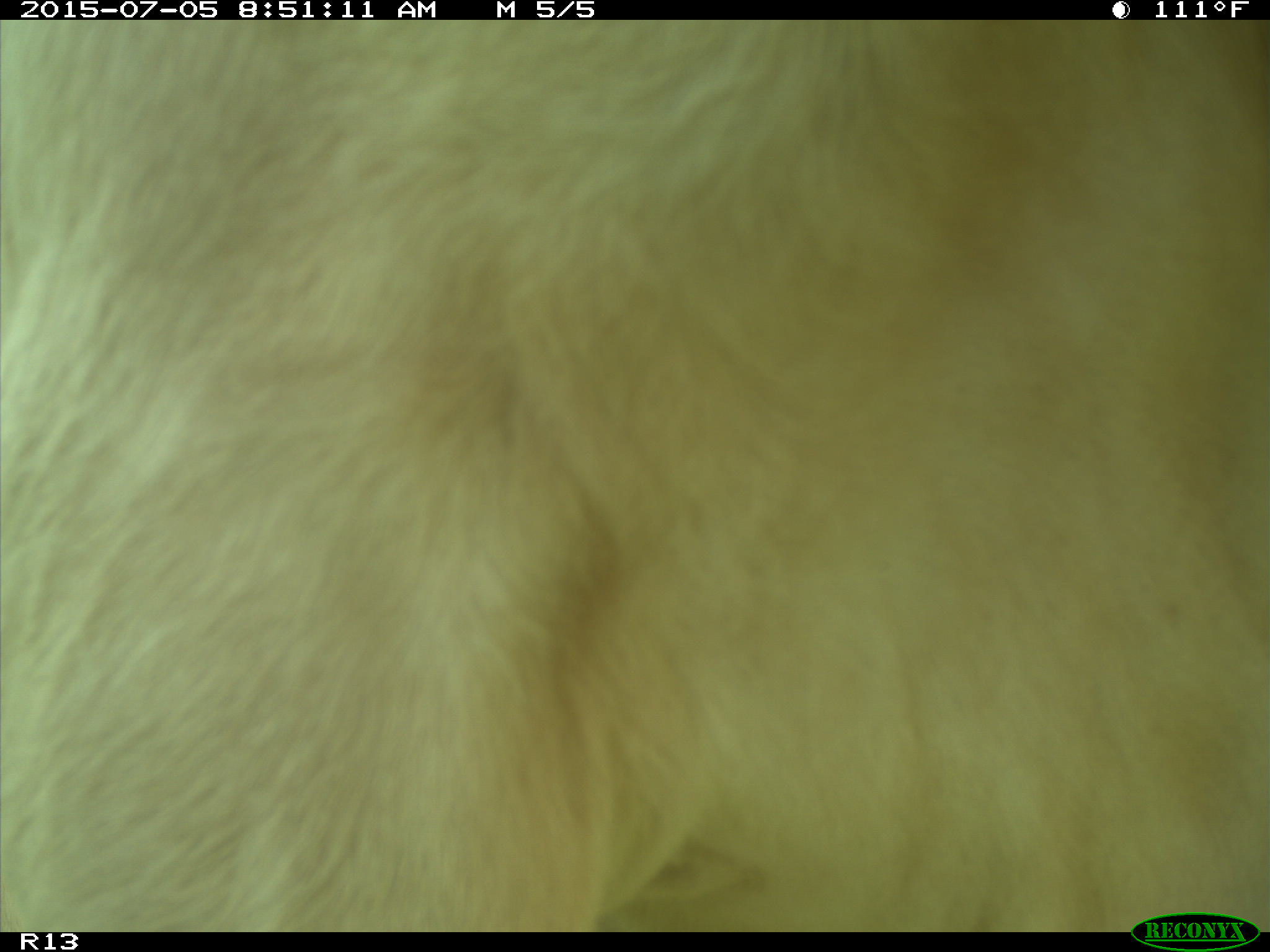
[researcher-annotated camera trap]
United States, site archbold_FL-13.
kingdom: Animalia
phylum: Chordata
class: Mammalia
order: Artiodactyla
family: Bovidae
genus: Bos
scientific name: Bos taurus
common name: domestic cow